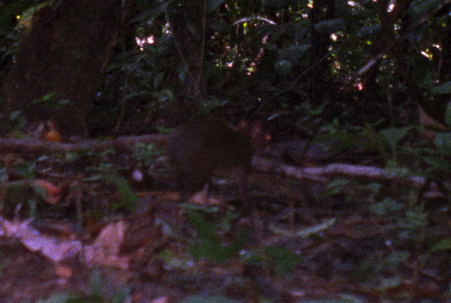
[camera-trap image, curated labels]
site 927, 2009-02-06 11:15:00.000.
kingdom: Animalia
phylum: Chordata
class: Mammalia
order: Rodentia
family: Dasyproctidae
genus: Myoprocta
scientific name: Myoprocta pratti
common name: green acouchi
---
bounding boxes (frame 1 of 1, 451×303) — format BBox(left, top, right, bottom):
myoprocta pratti: BBox(167, 118, 271, 207)